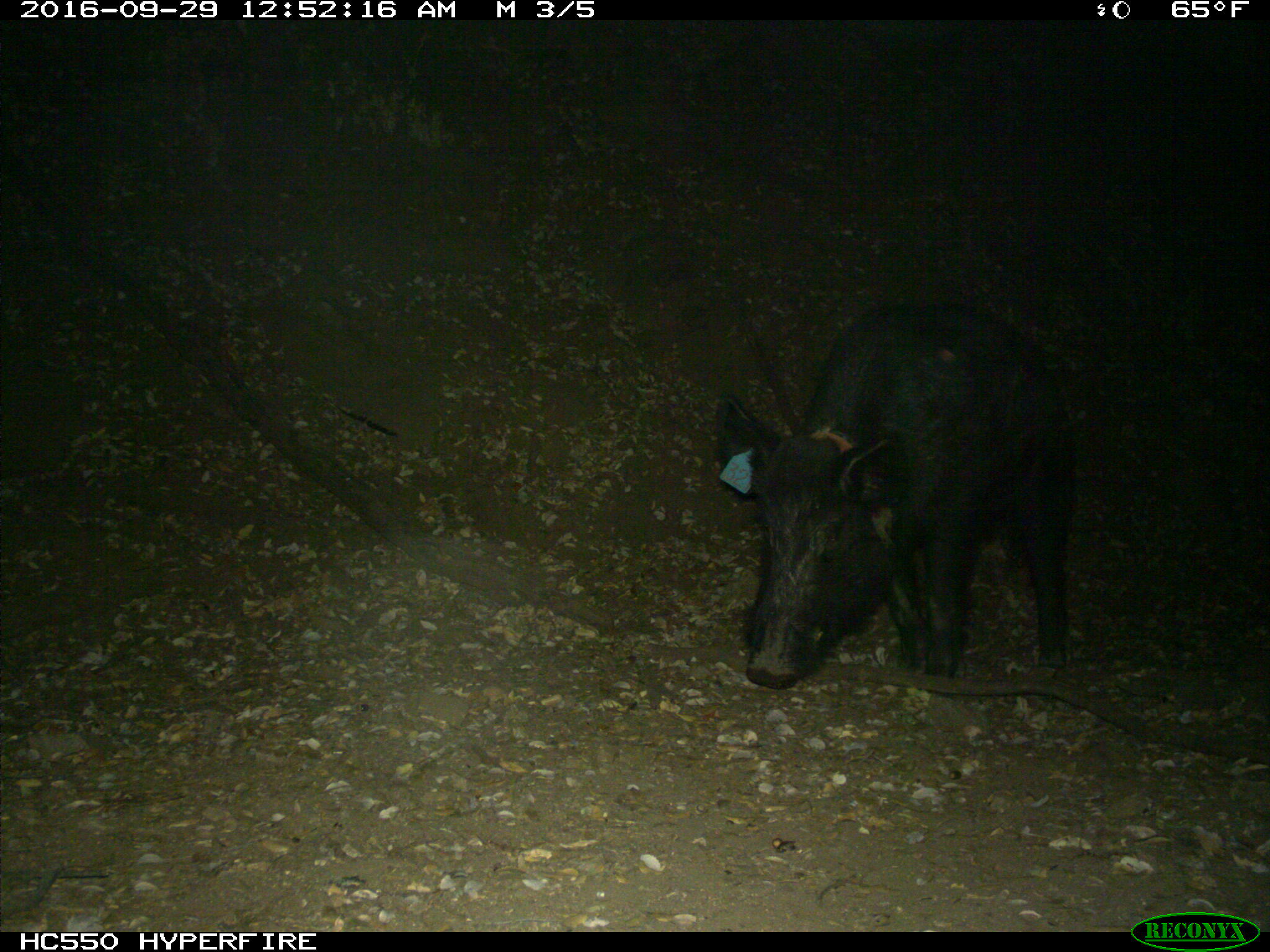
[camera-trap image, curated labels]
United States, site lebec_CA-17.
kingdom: Animalia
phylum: Chordata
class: Mammalia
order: Artiodactyla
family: Suidae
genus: Sus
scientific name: Sus scrofa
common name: wild boar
Sus scrofa (wild boar).